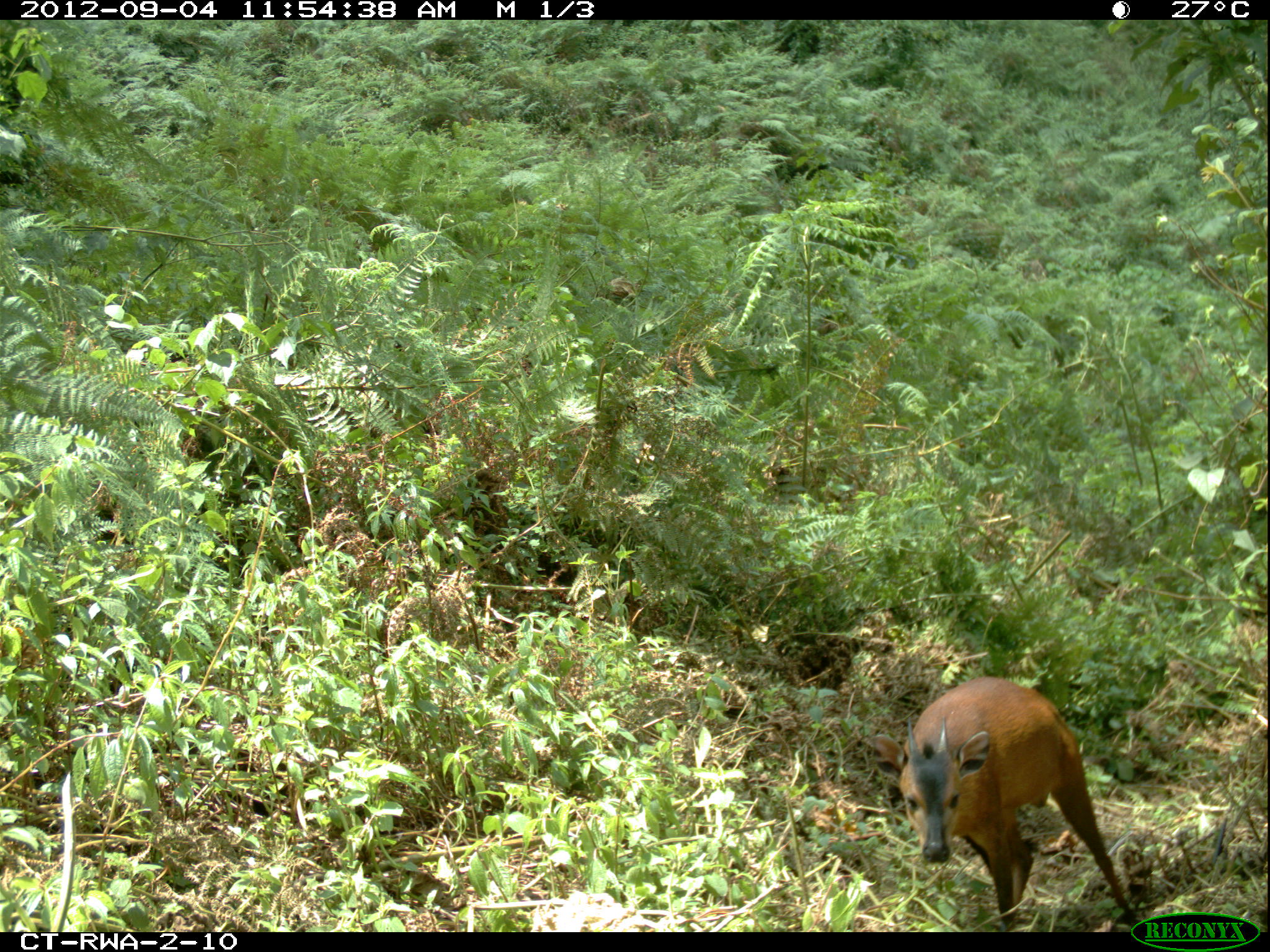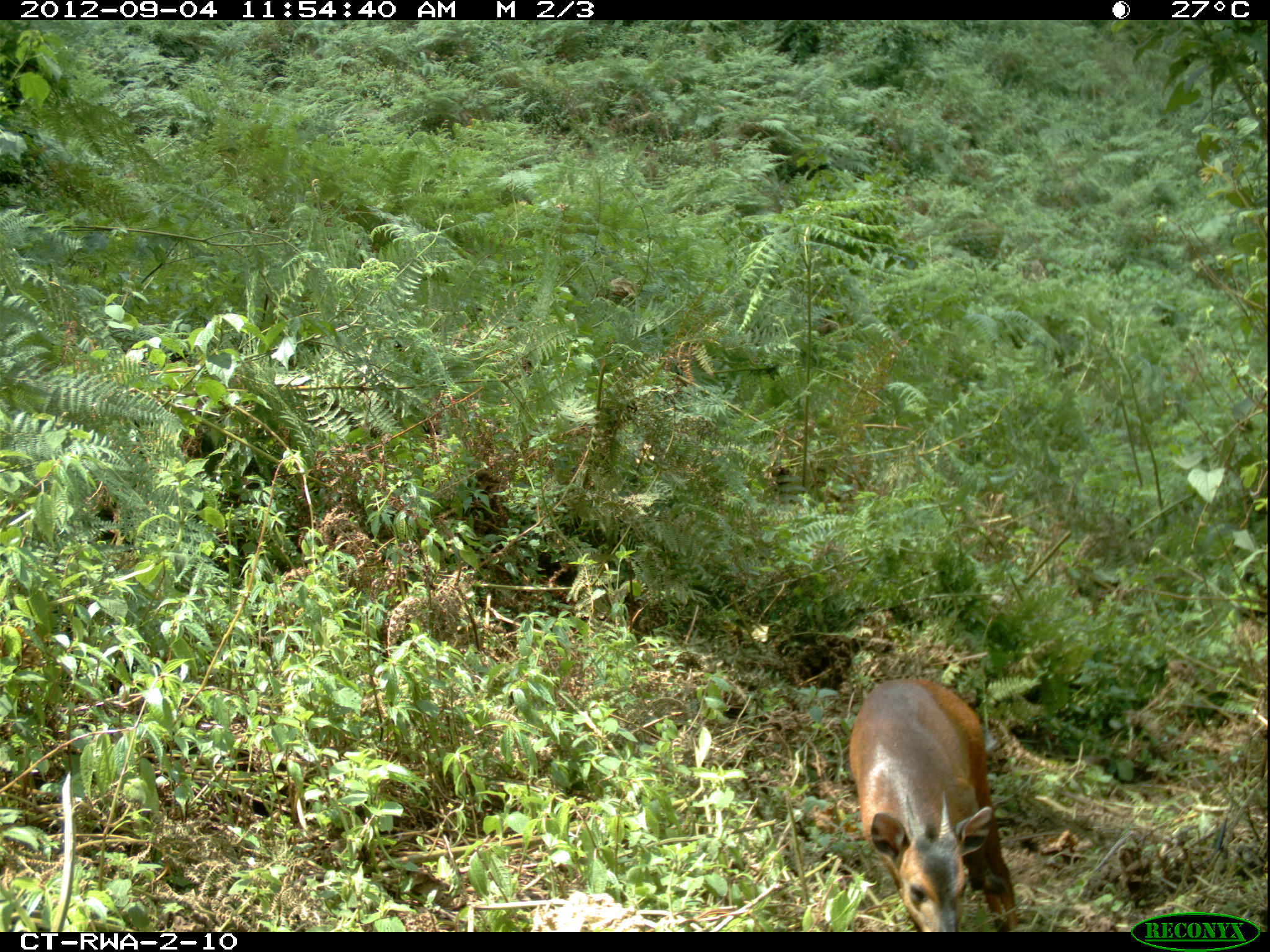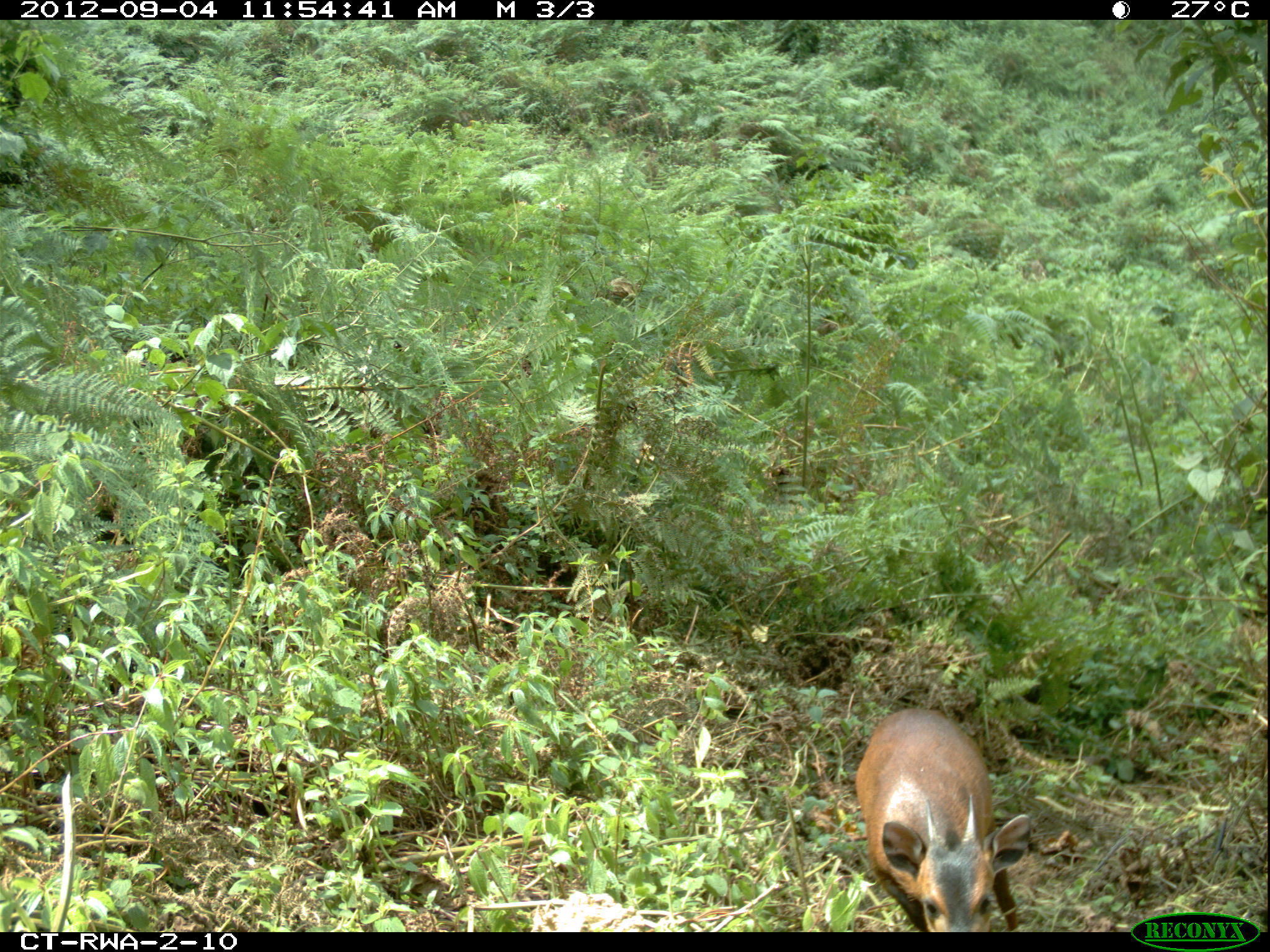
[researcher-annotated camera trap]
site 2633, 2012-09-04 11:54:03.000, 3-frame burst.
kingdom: Animalia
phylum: Chordata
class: Mammalia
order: Artiodactyla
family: Bovidae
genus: Cephalophus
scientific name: Cephalophus nigrifrons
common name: black-fronted duiker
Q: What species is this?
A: Cephalophus nigrifrons (black-fronted duiker).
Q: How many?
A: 1.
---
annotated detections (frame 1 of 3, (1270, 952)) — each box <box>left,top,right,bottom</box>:
cephalophus nigrifrons: <box>870,677,1135,931</box>